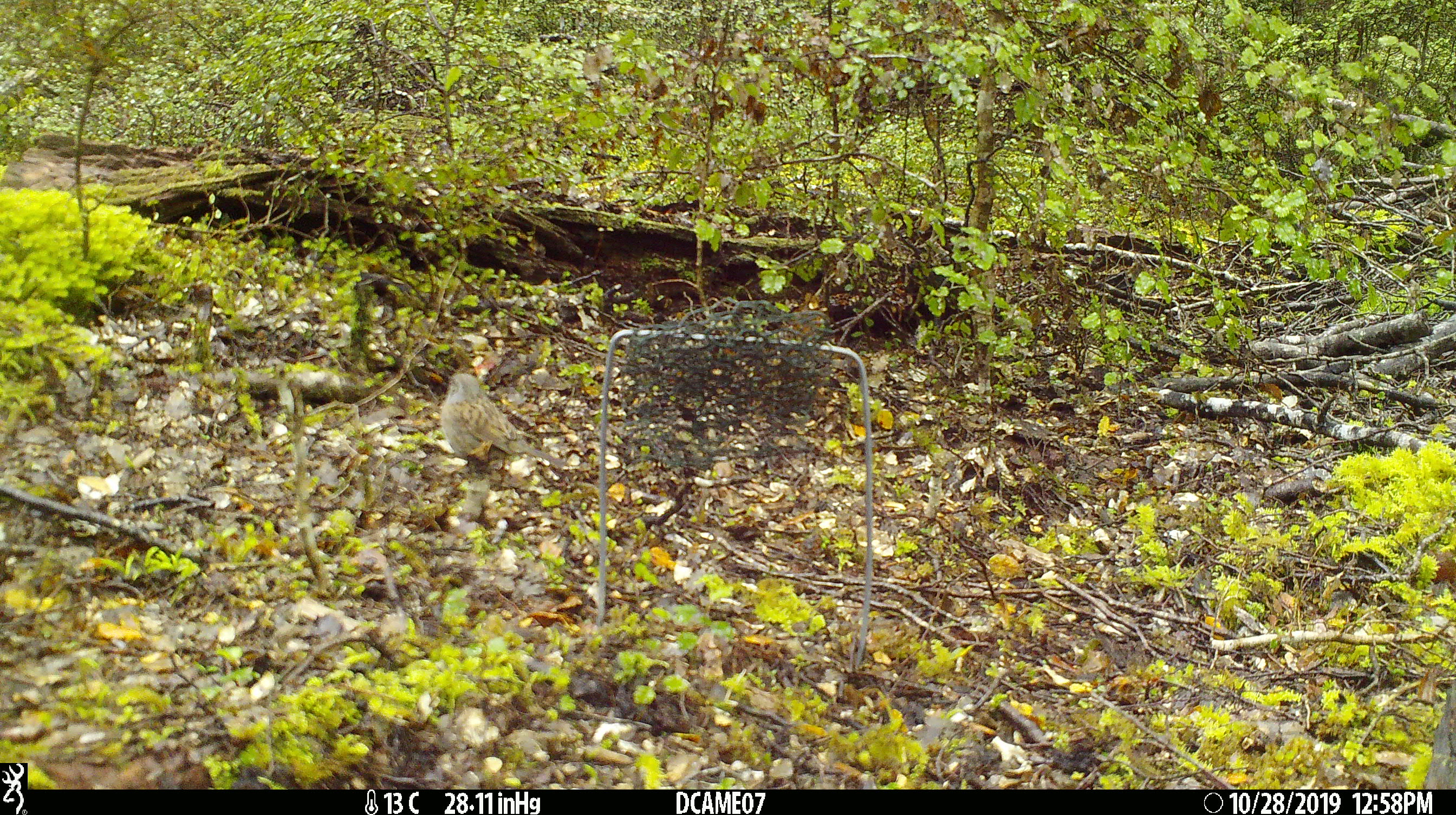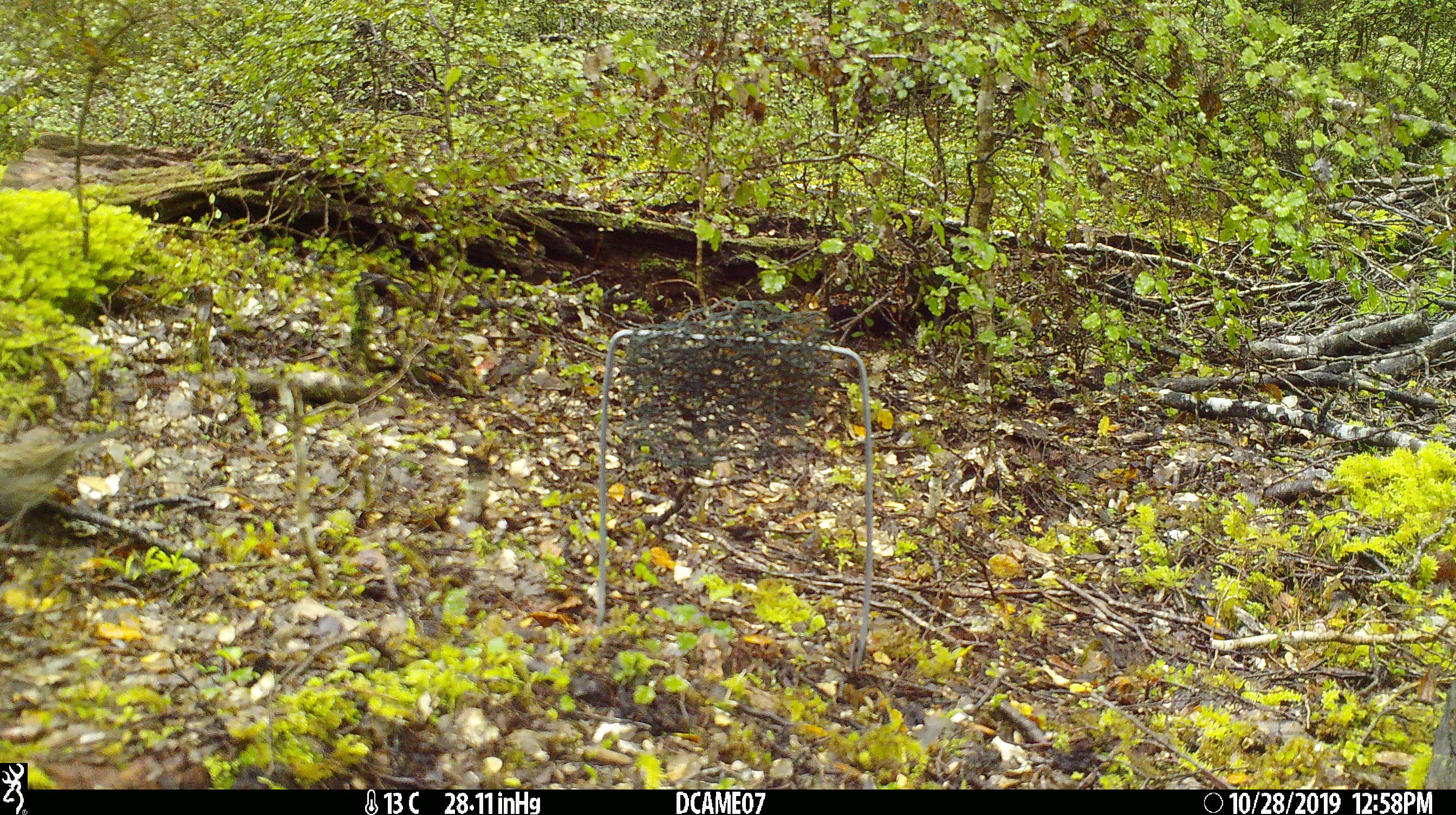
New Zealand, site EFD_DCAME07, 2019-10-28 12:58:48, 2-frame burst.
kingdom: Animalia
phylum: Chordata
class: Aves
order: Passeriformes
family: Prunellidae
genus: Prunella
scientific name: Prunella modularis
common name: dunnock